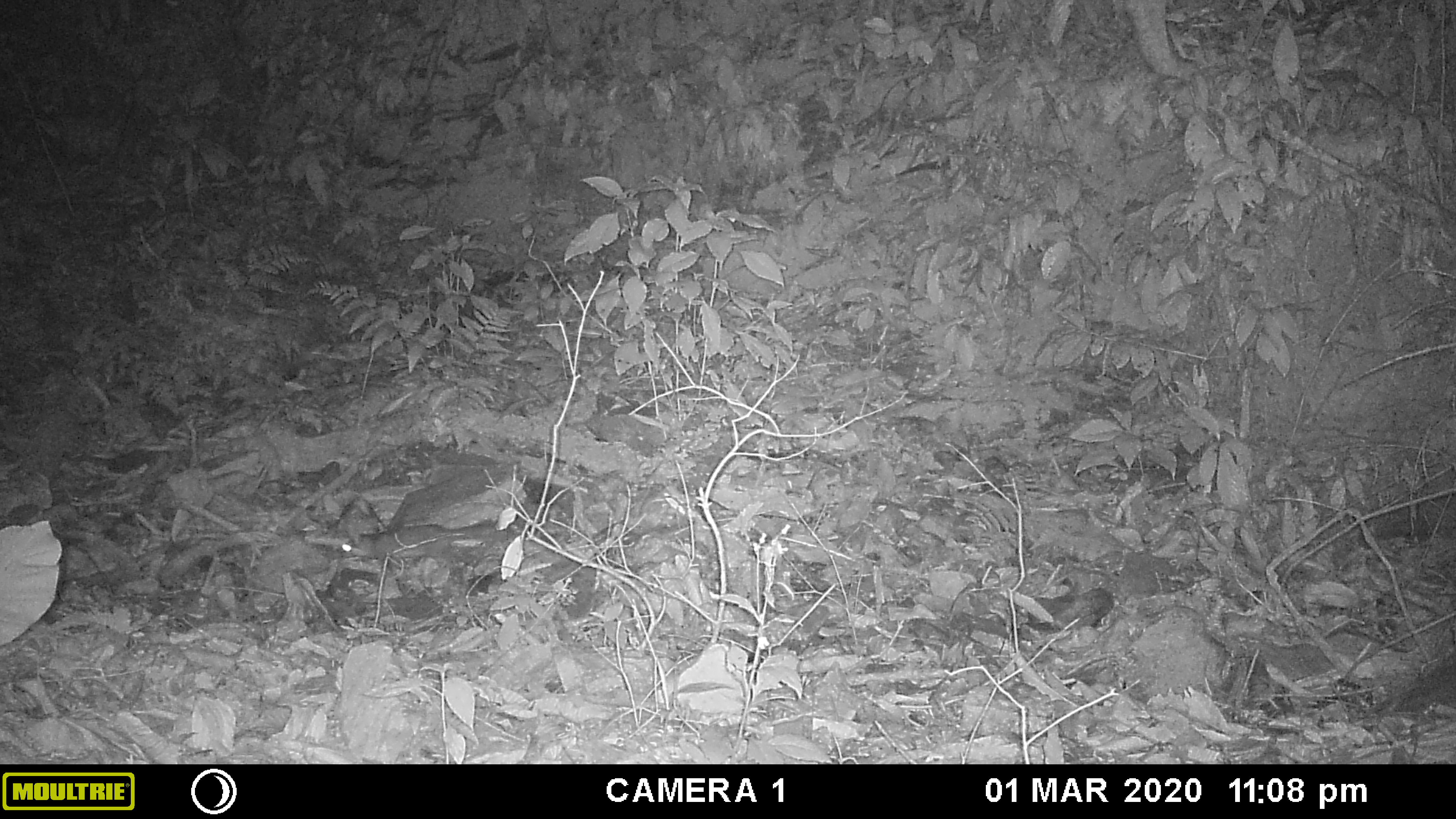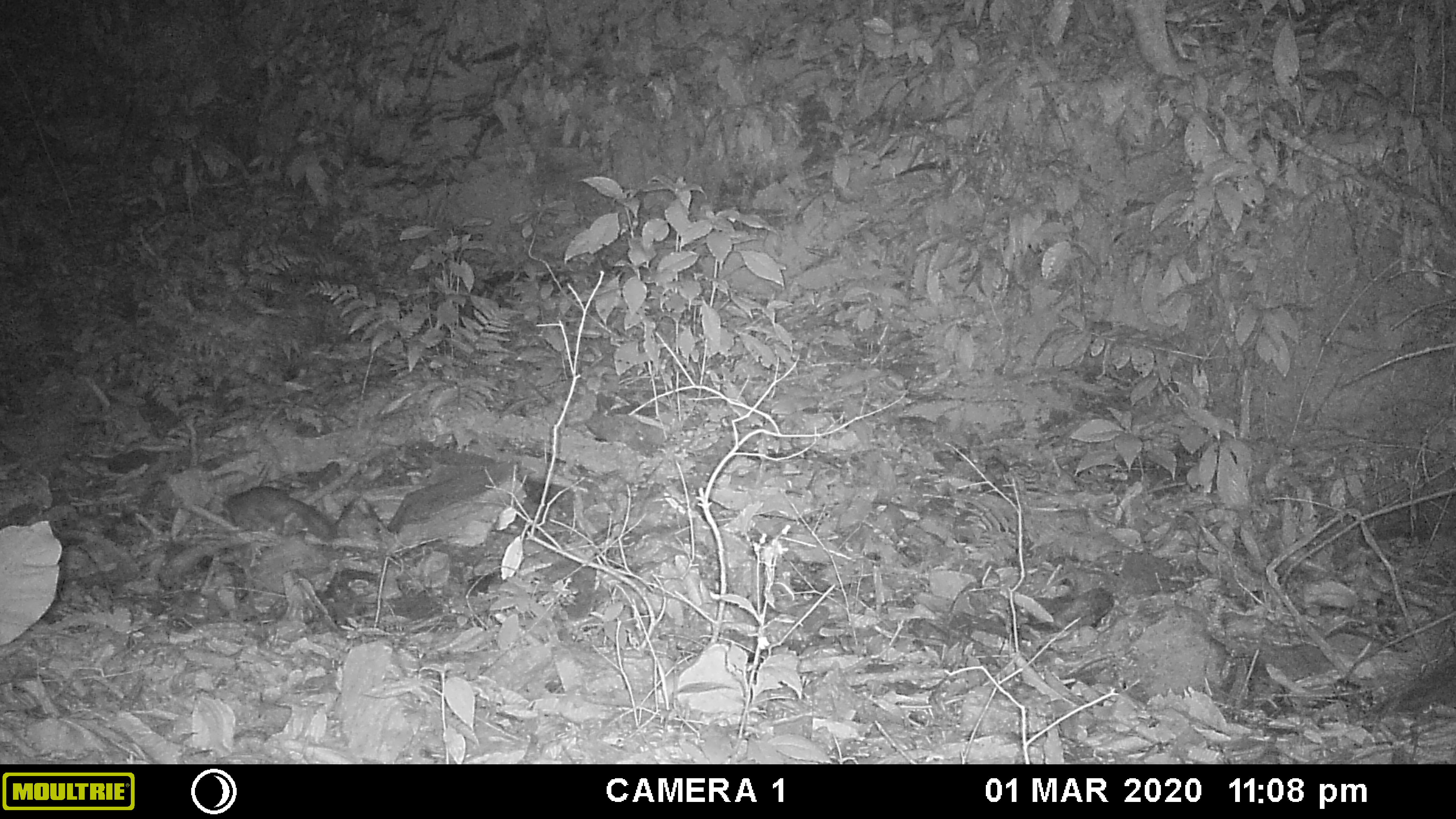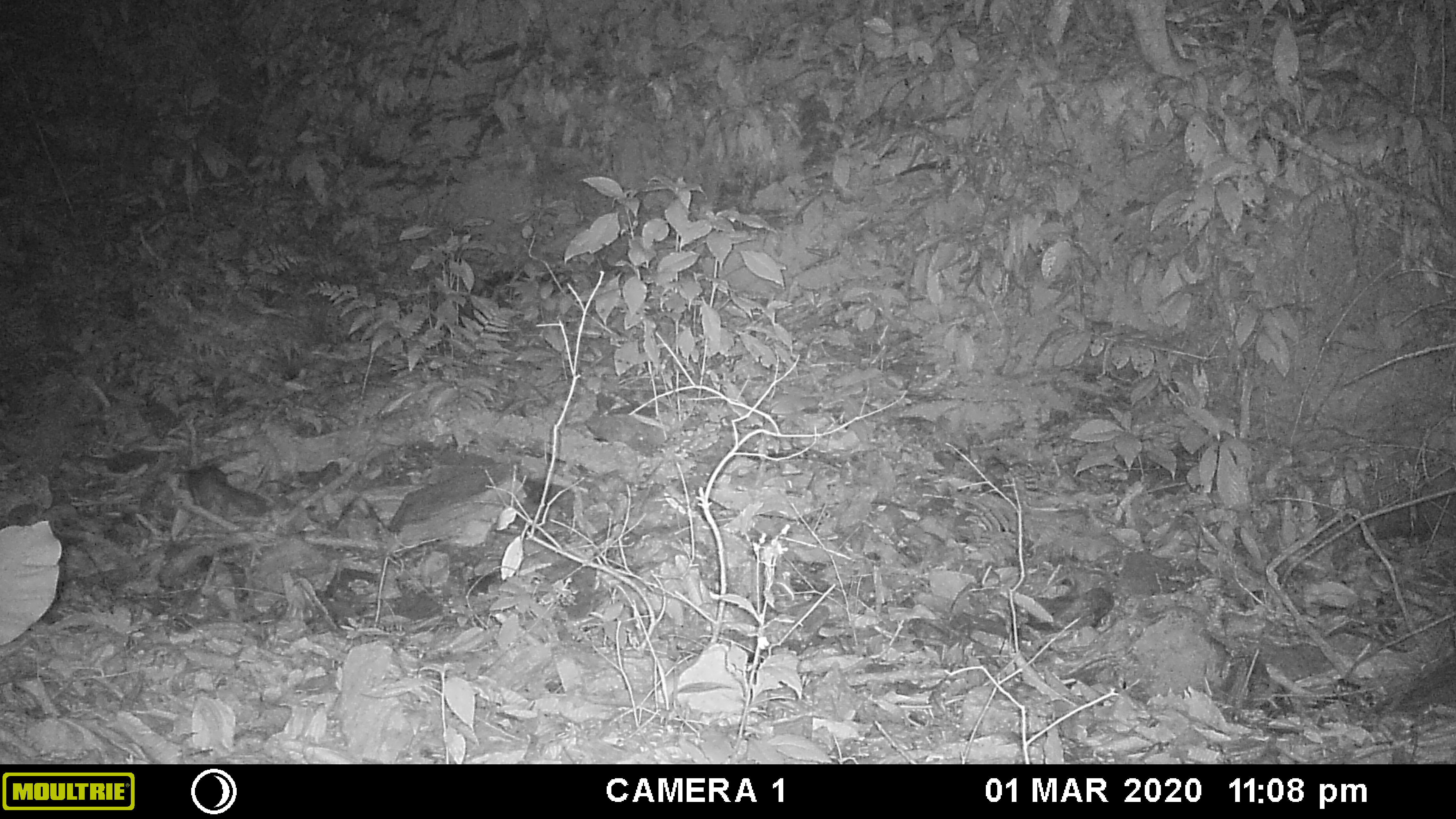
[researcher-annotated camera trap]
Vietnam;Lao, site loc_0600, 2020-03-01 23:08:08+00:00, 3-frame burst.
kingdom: Animalia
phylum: Chordata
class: Mammalia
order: Carnivora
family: Mustelidae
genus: Melogale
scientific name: Melogale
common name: ferret badger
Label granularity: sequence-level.